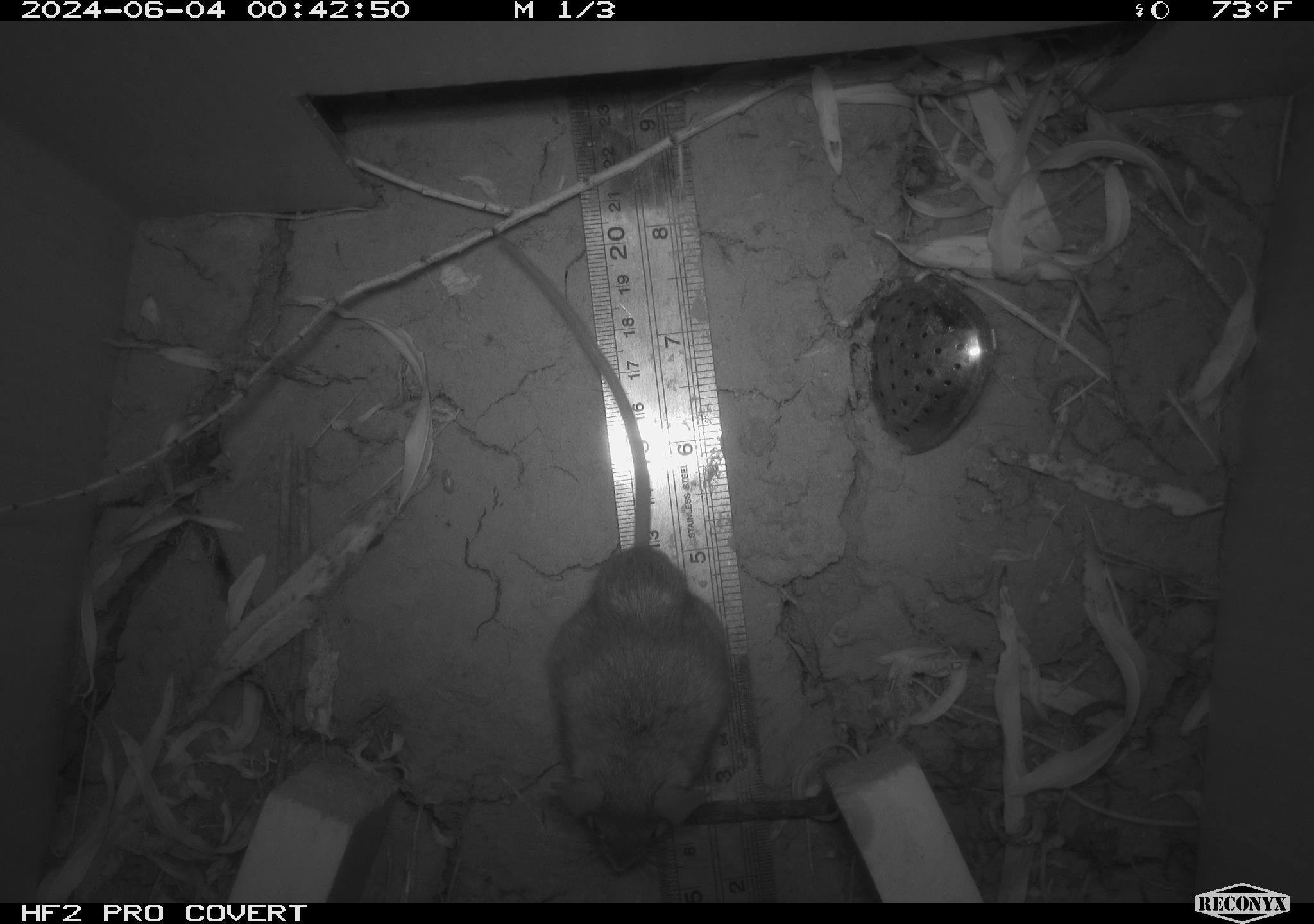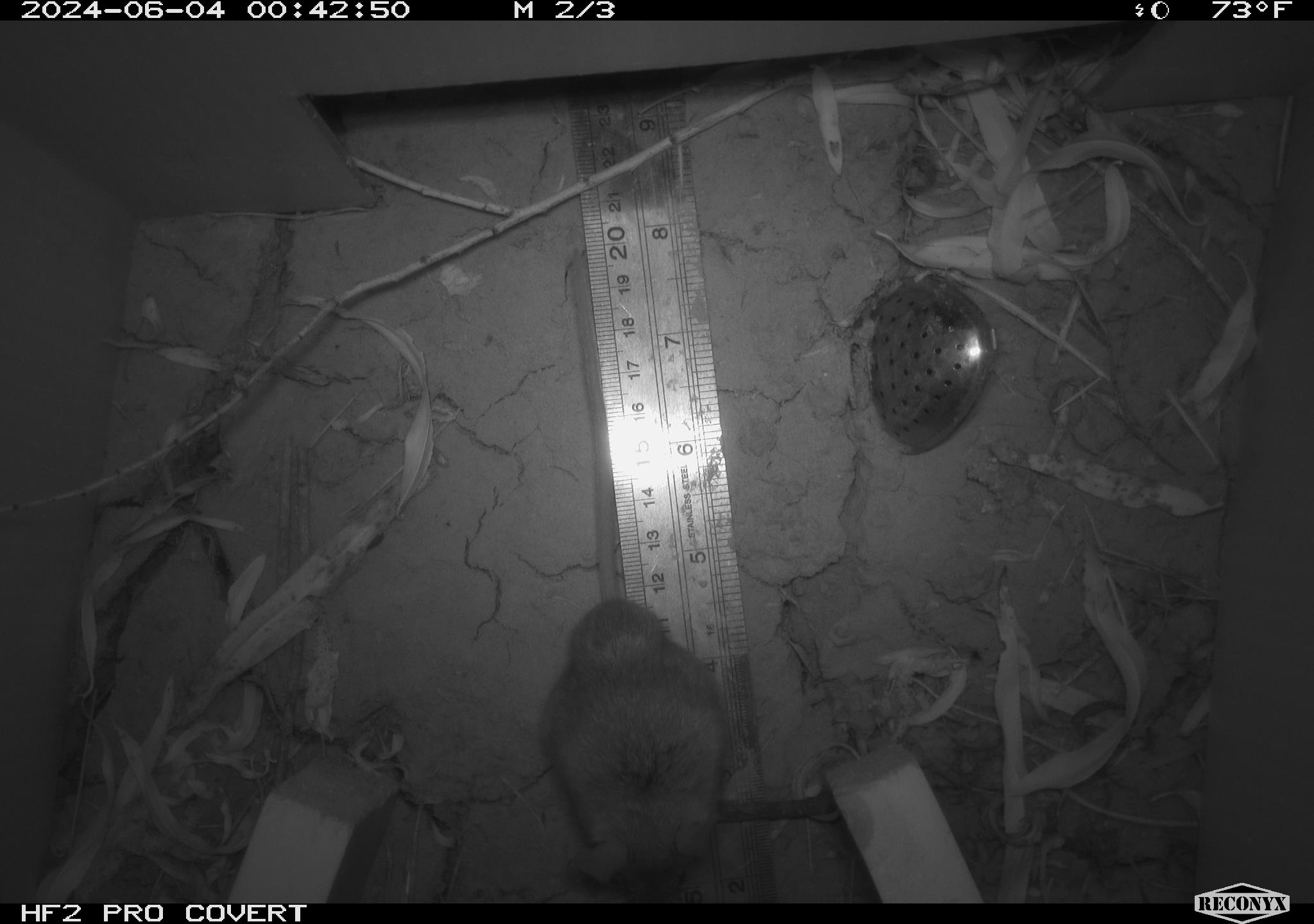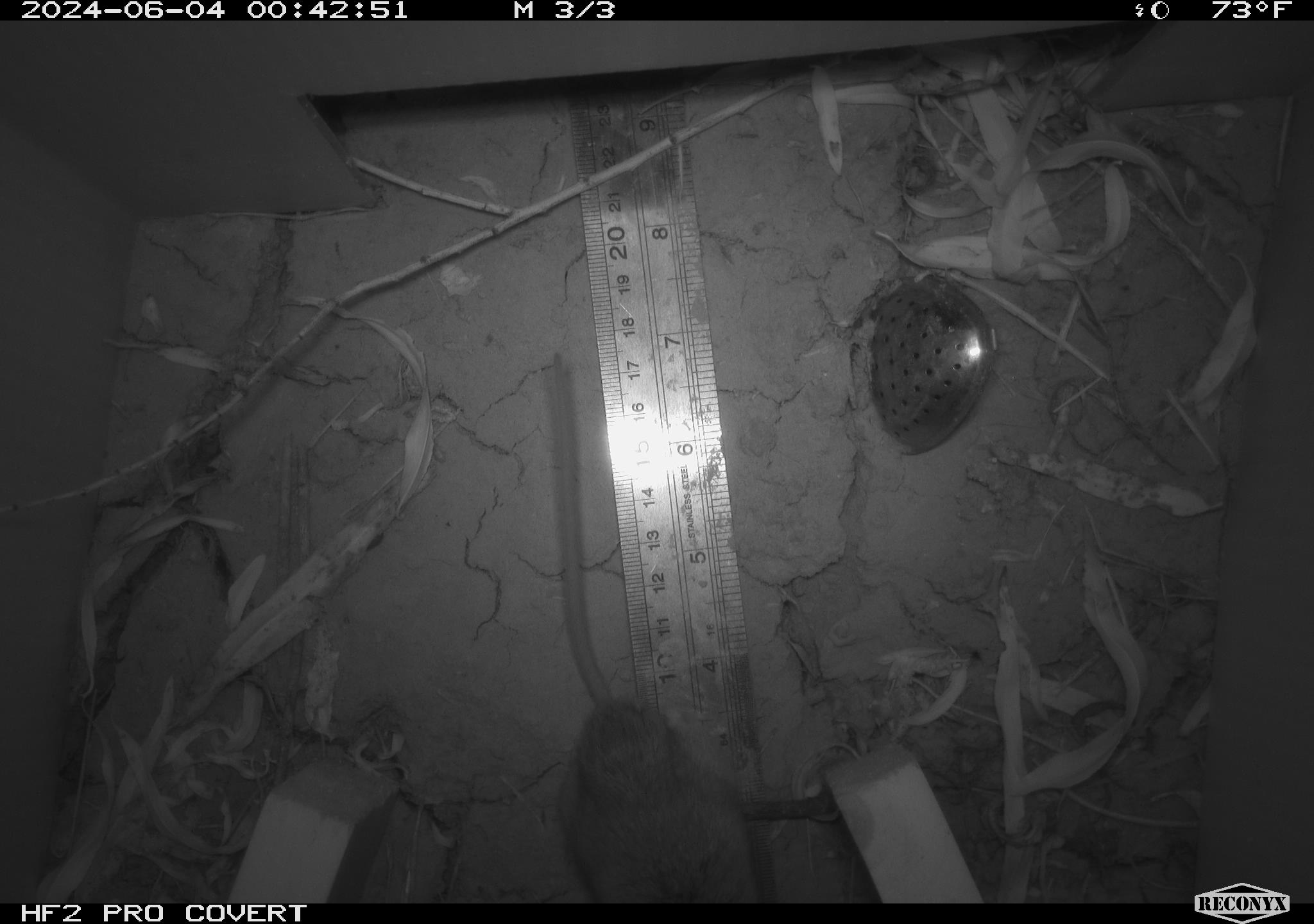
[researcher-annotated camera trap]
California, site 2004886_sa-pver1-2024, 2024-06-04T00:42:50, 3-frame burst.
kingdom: Animalia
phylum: Chordata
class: Mammalia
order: Rodentia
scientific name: Rodentia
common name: mouse species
Mouse species (Rodentia).